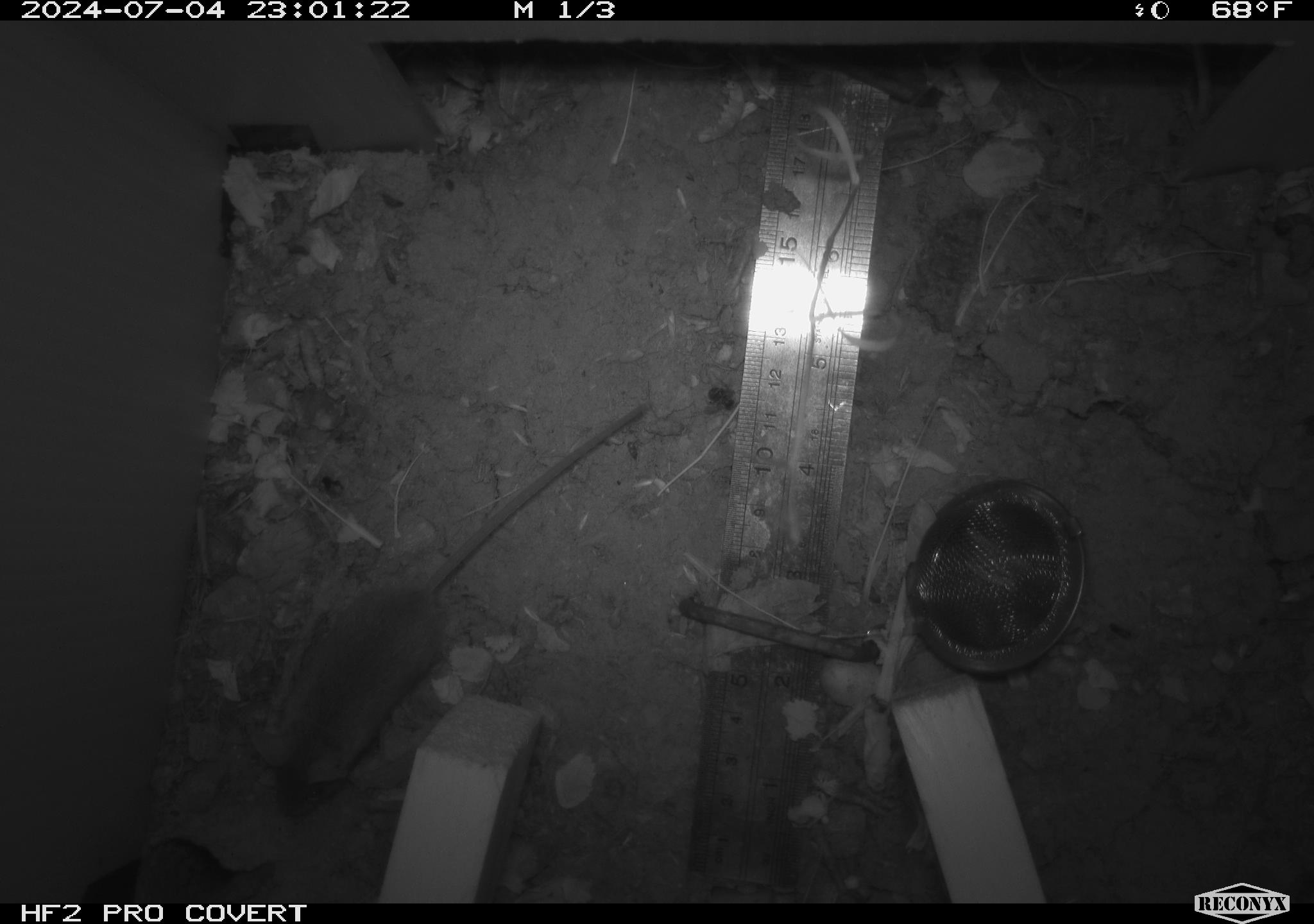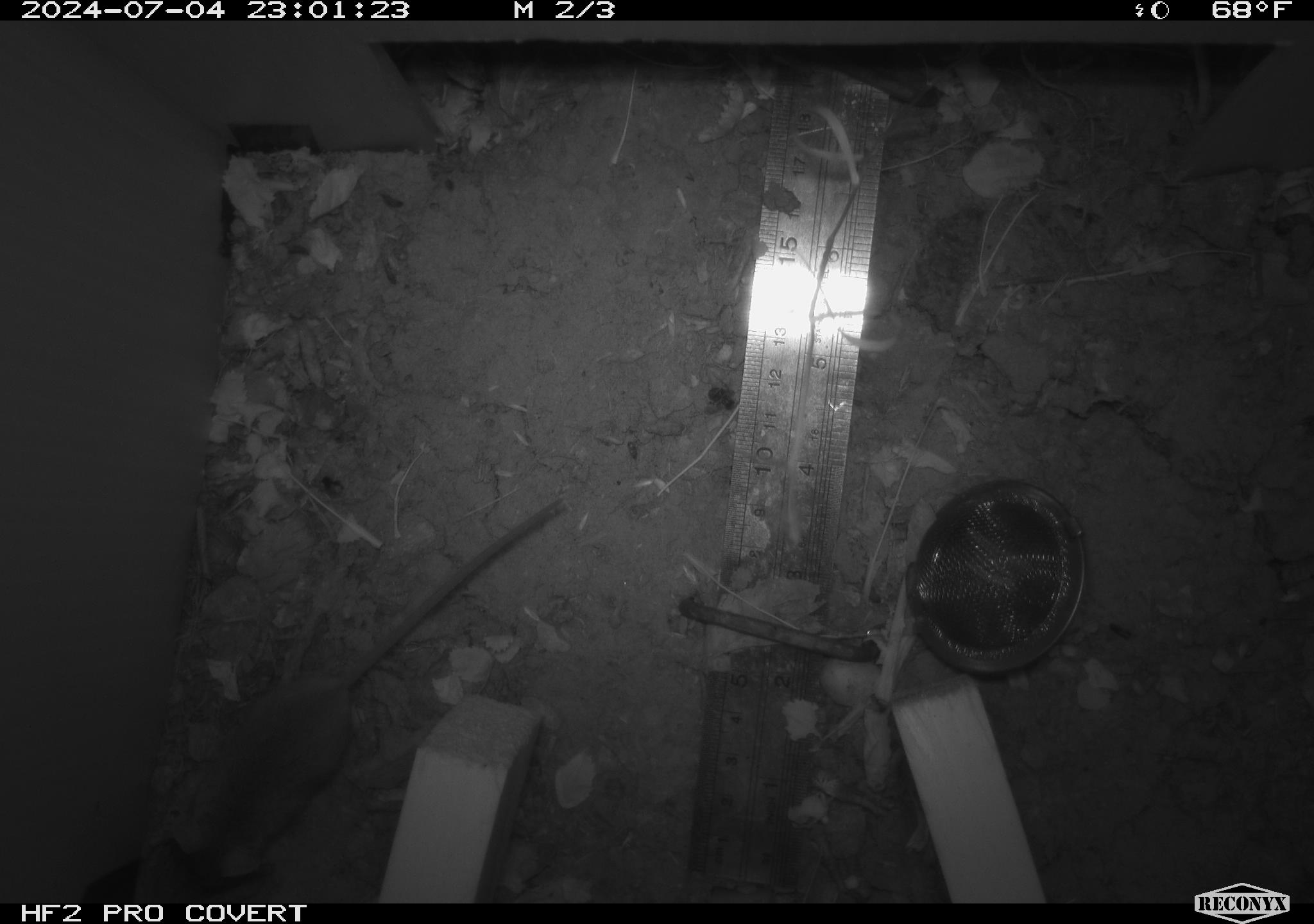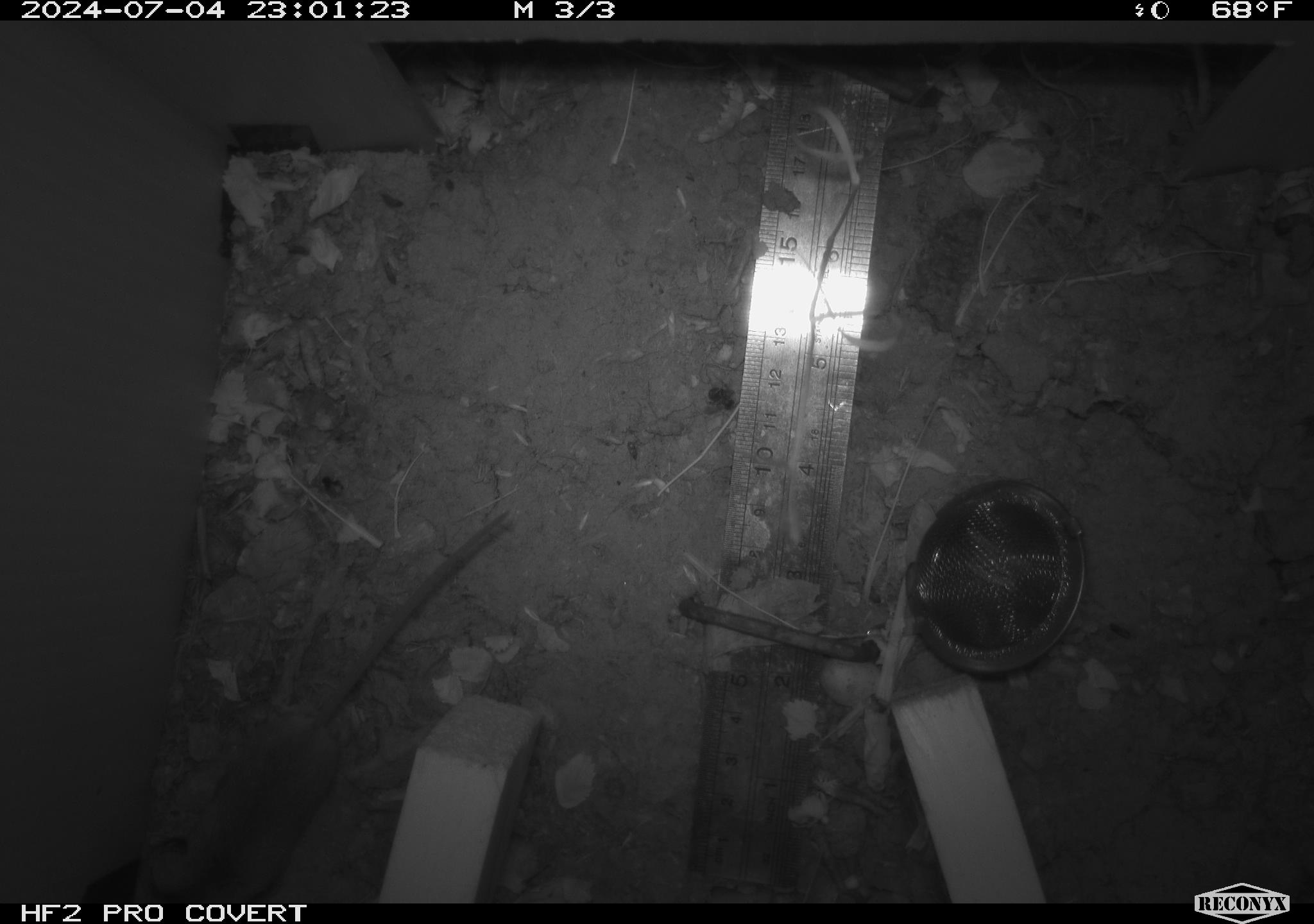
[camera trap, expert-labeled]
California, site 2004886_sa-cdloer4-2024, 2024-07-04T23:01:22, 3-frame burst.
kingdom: Animalia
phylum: Chordata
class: Mammalia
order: Rodentia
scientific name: Rodentia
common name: rodent